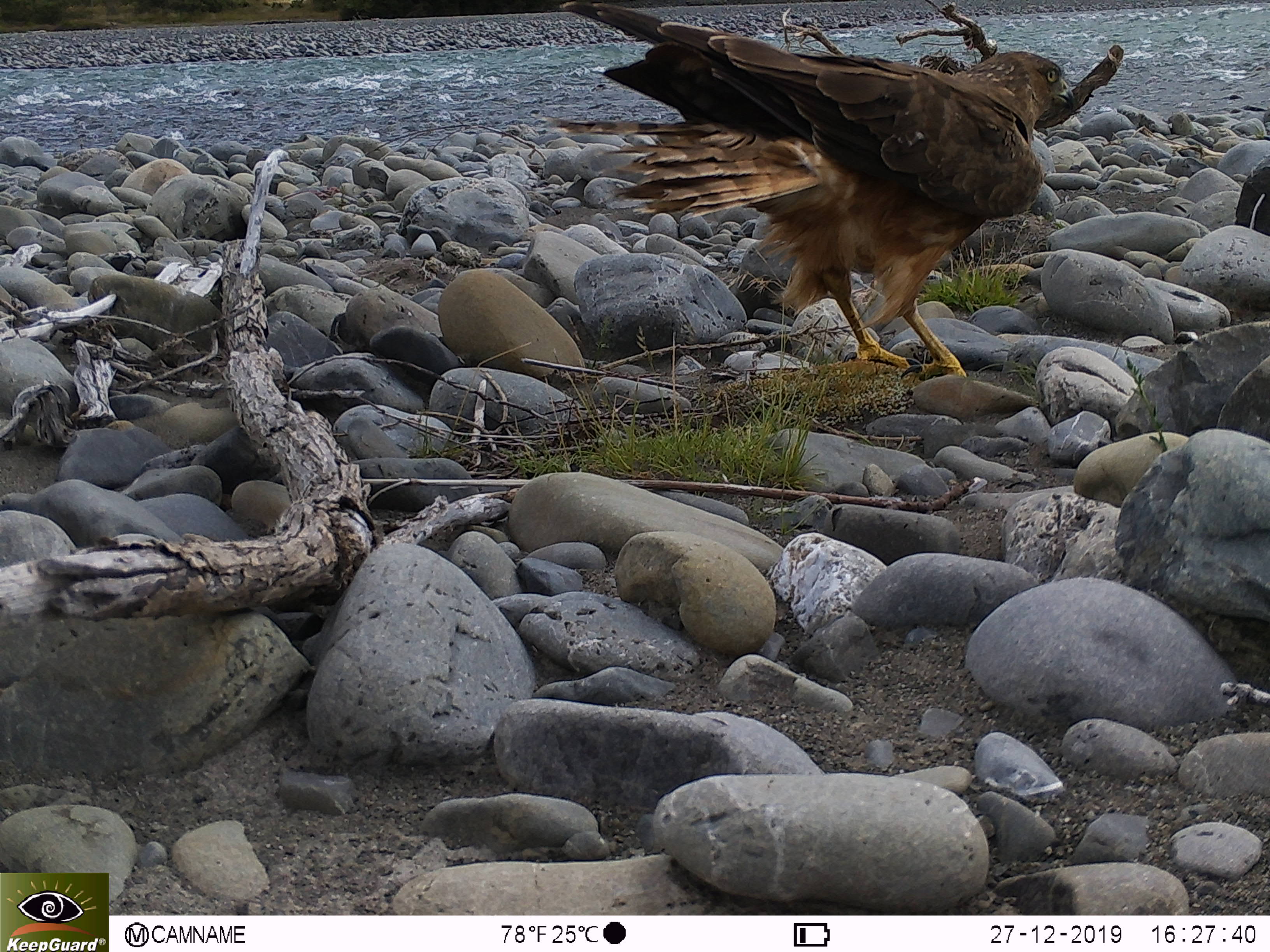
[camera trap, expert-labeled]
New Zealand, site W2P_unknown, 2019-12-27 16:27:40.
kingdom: Animalia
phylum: Chordata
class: Aves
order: Accipitriformes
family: Accipitridae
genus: Circus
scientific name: Circus approximans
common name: swamp harrier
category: harrier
Harrier (swamp harrier) (Circus approximans).